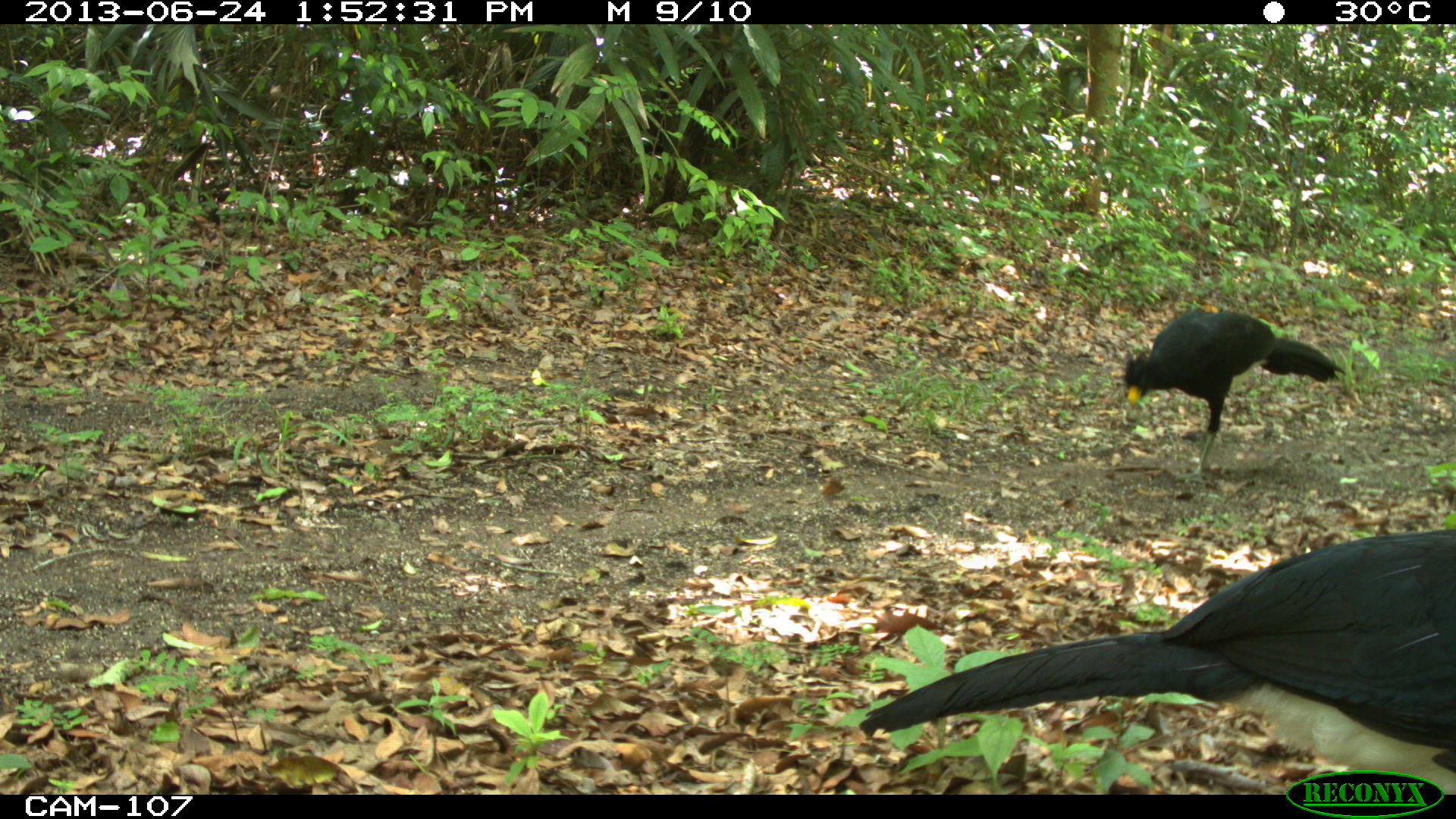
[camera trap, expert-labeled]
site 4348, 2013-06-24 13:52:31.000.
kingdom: Animalia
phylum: Chordata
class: Aves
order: Galliformes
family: Cracidae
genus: Crax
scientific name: Crax rubra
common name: great curassow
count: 2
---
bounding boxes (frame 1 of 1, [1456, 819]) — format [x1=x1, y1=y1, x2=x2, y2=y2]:
crax rubra: [x1=857, y1=529, x2=1456, y2=792]; [x1=1121, y1=309, x2=1348, y2=481]